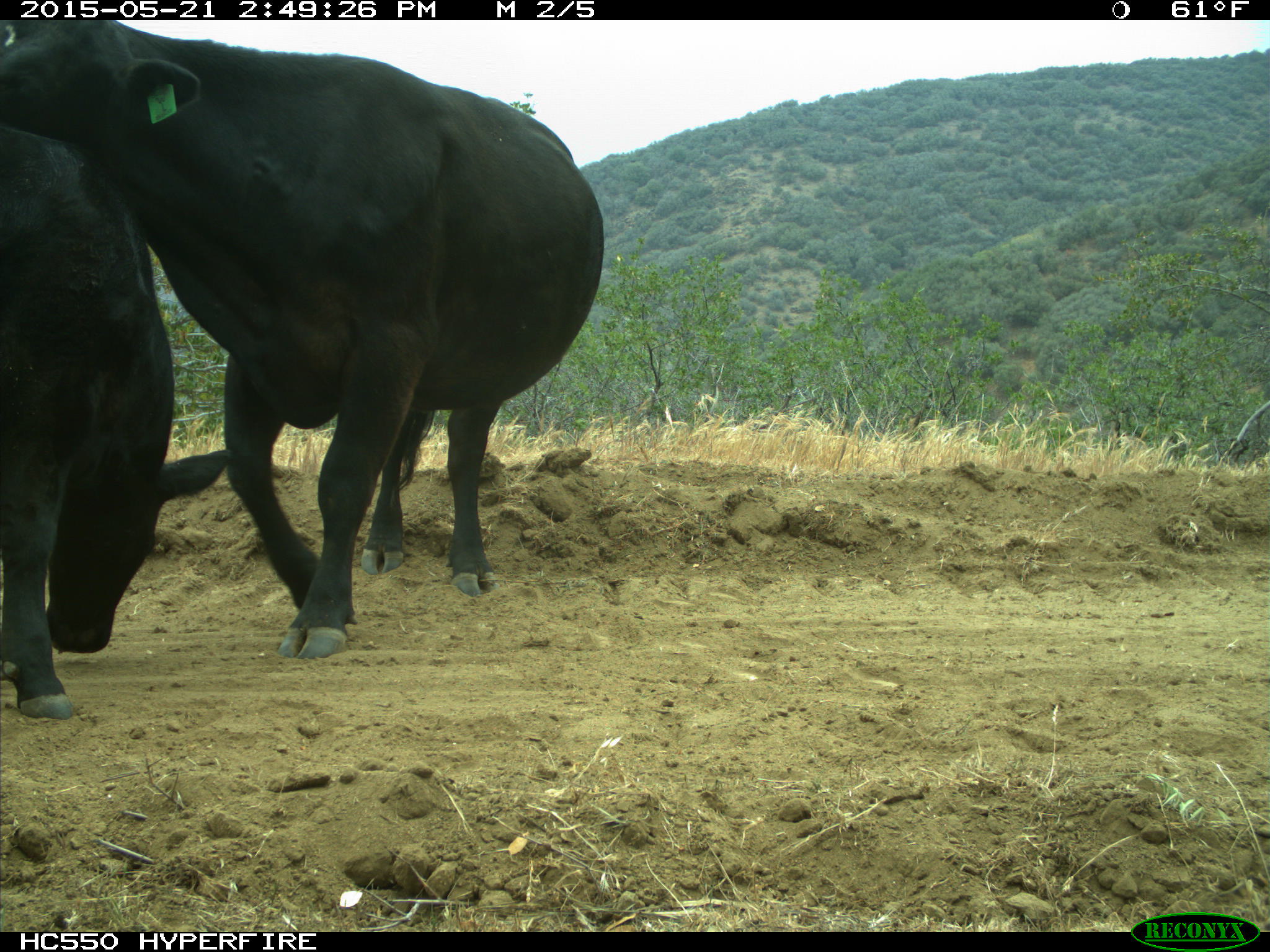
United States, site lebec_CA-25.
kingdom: Animalia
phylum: Chordata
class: Mammalia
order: Artiodactyla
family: Bovidae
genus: Bos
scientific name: Bos taurus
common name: domestic cow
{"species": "Bos taurus (domestic cow)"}